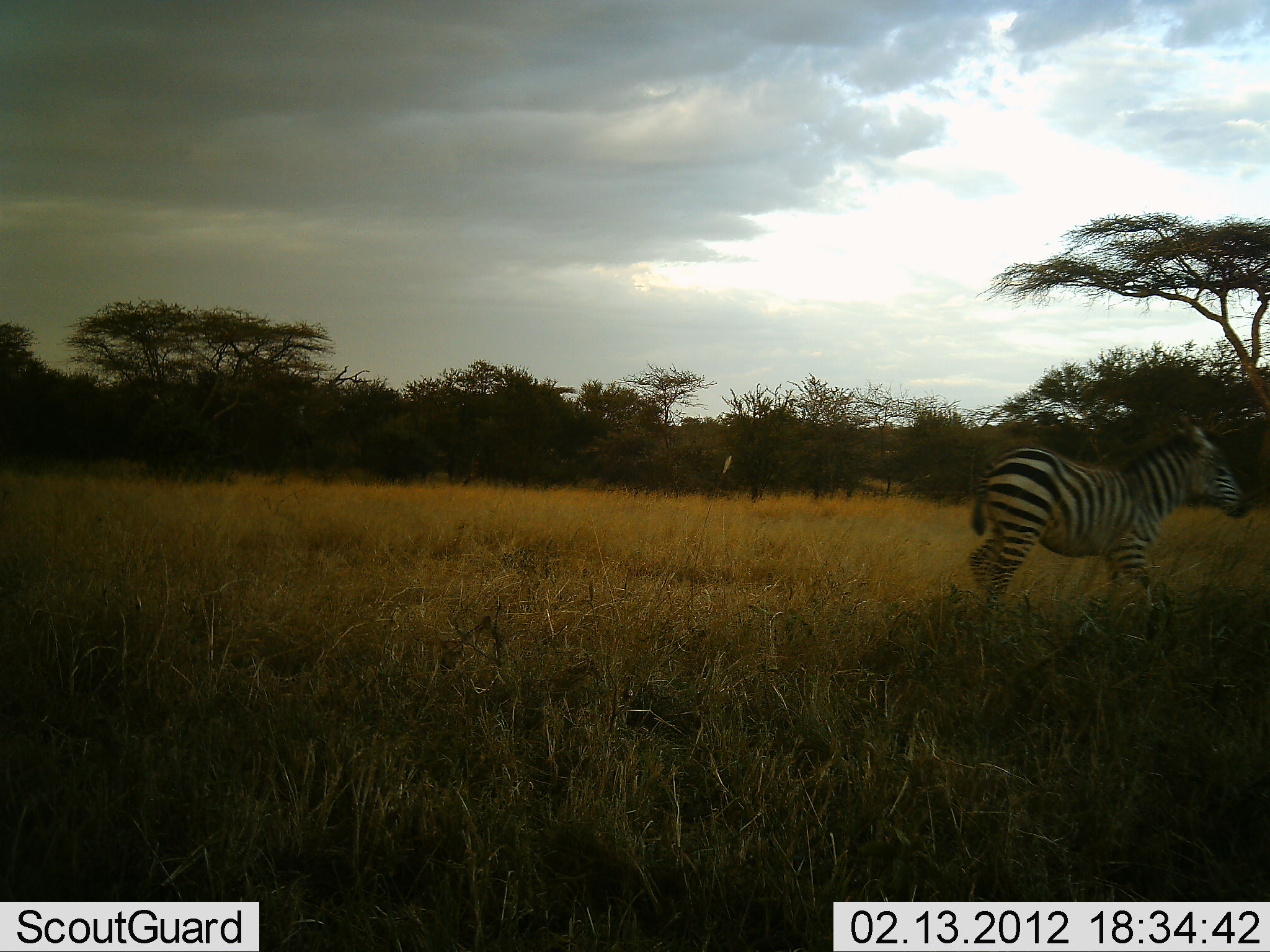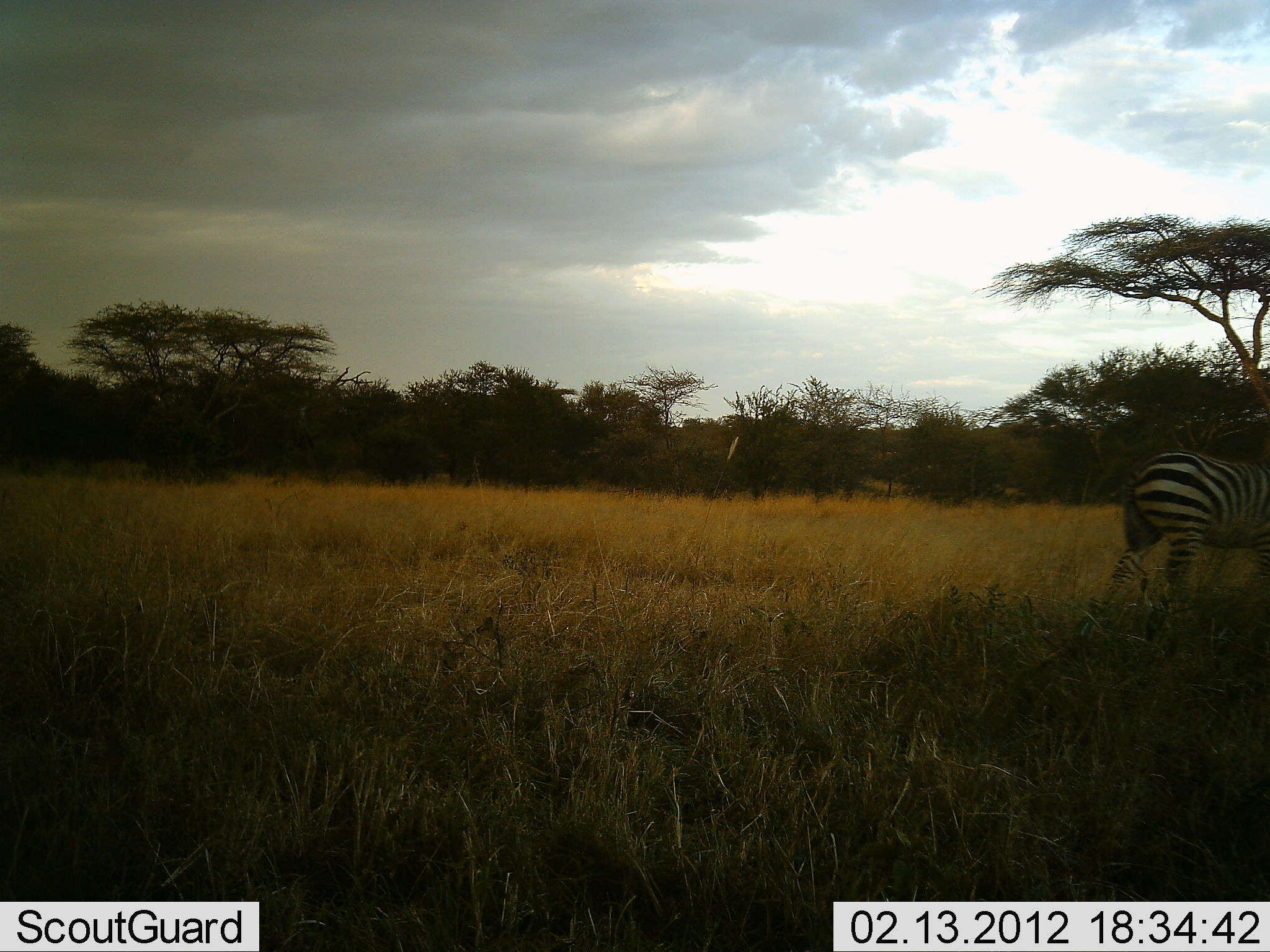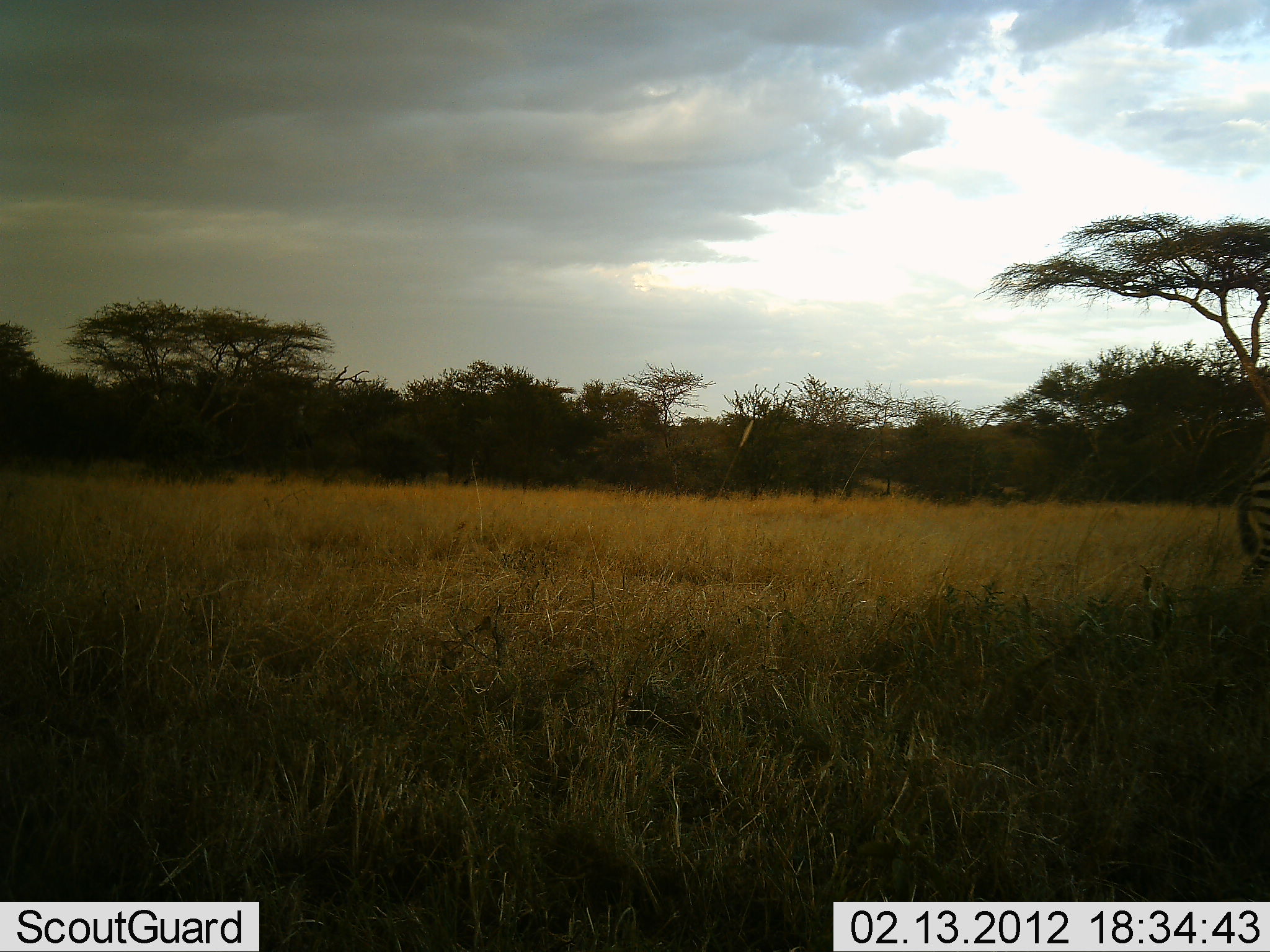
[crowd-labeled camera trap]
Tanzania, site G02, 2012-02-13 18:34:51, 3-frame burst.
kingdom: Animalia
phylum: Chordata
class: Mammalia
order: Perissodactyla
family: Equidae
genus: Equus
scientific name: Equus quagga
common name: plains zebra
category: zebra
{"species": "zebra (plains zebra) (Equus quagga)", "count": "1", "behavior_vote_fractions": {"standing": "5%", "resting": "0%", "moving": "100%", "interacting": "0%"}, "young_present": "14%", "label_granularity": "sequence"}